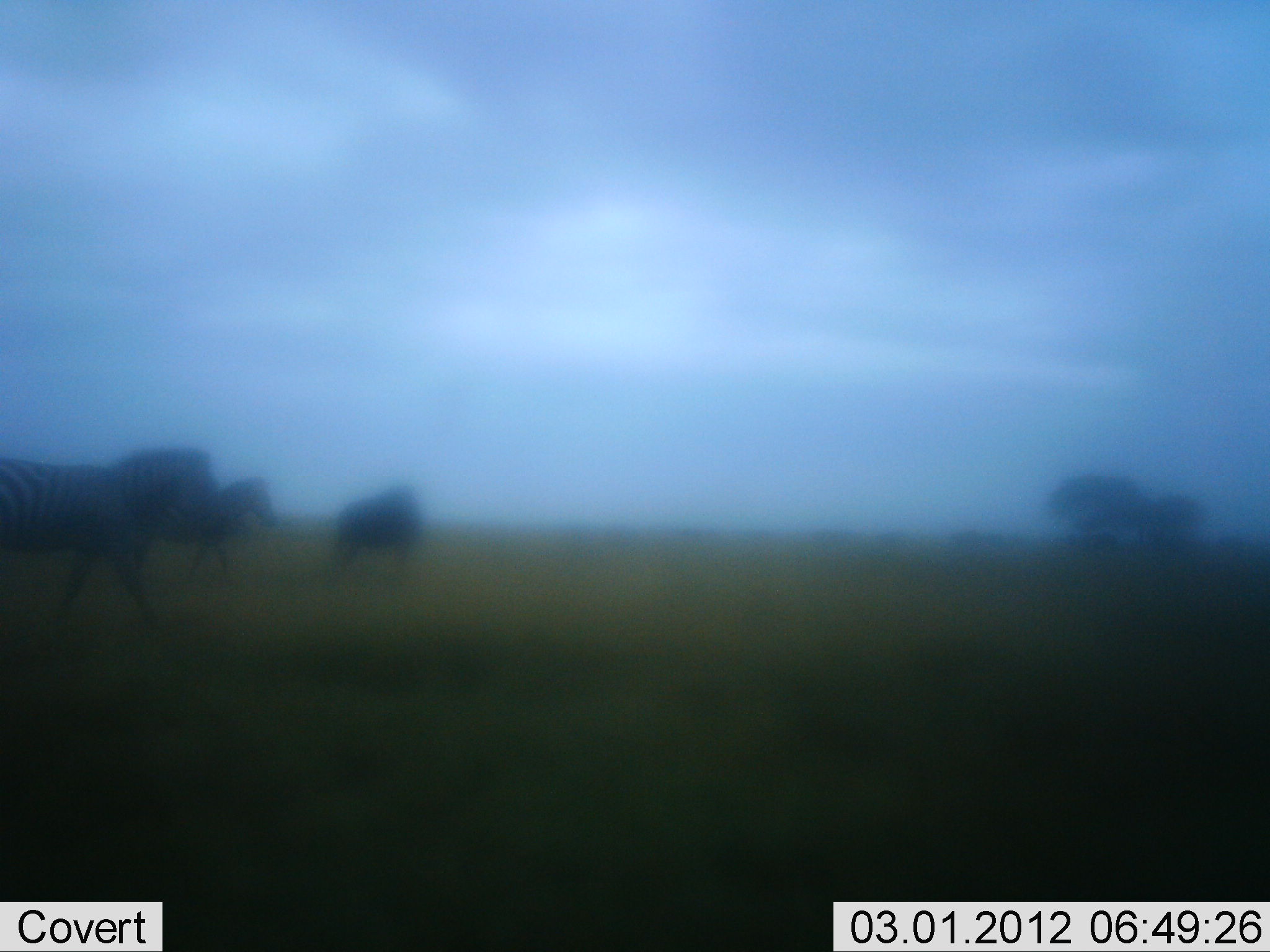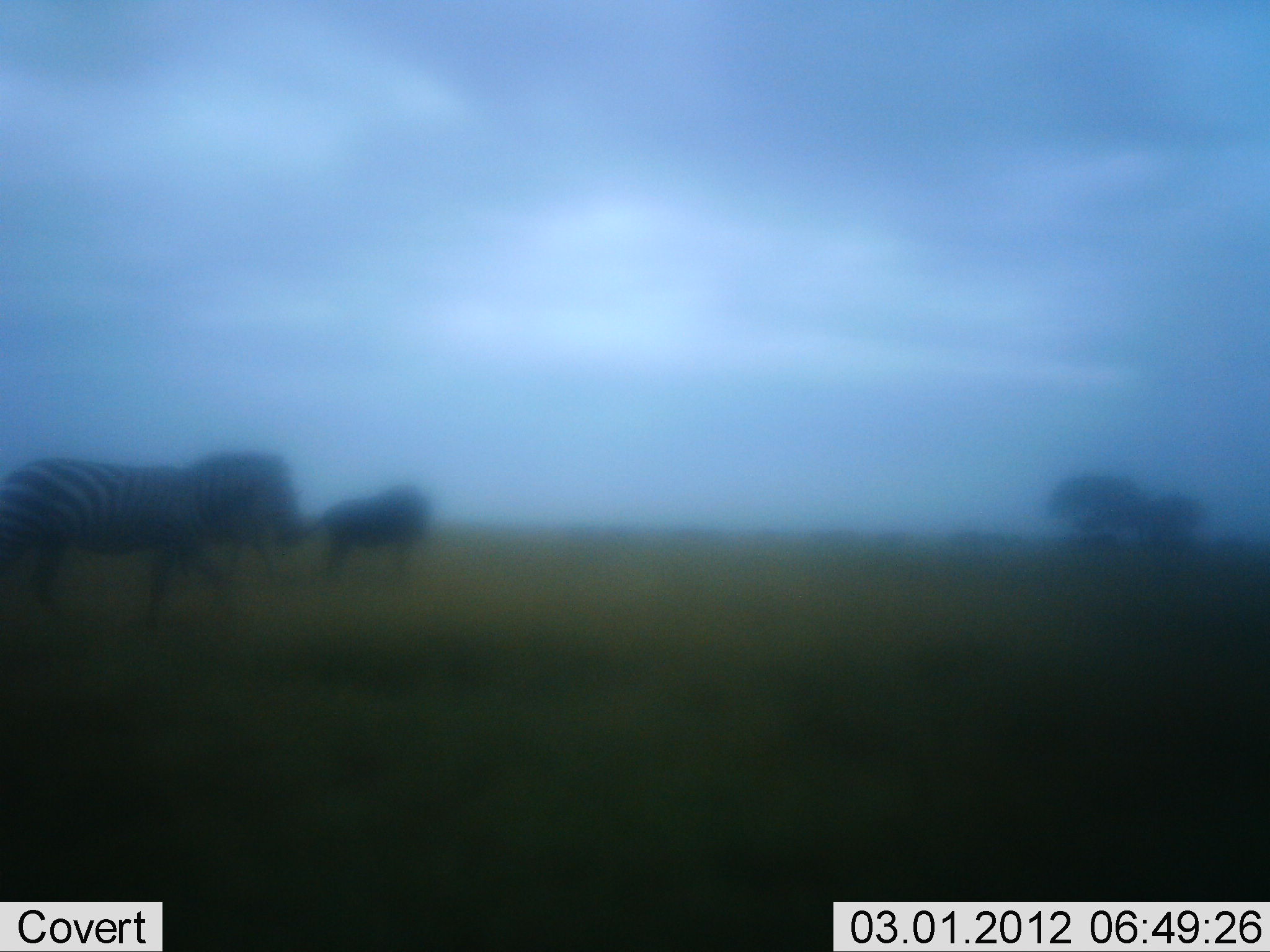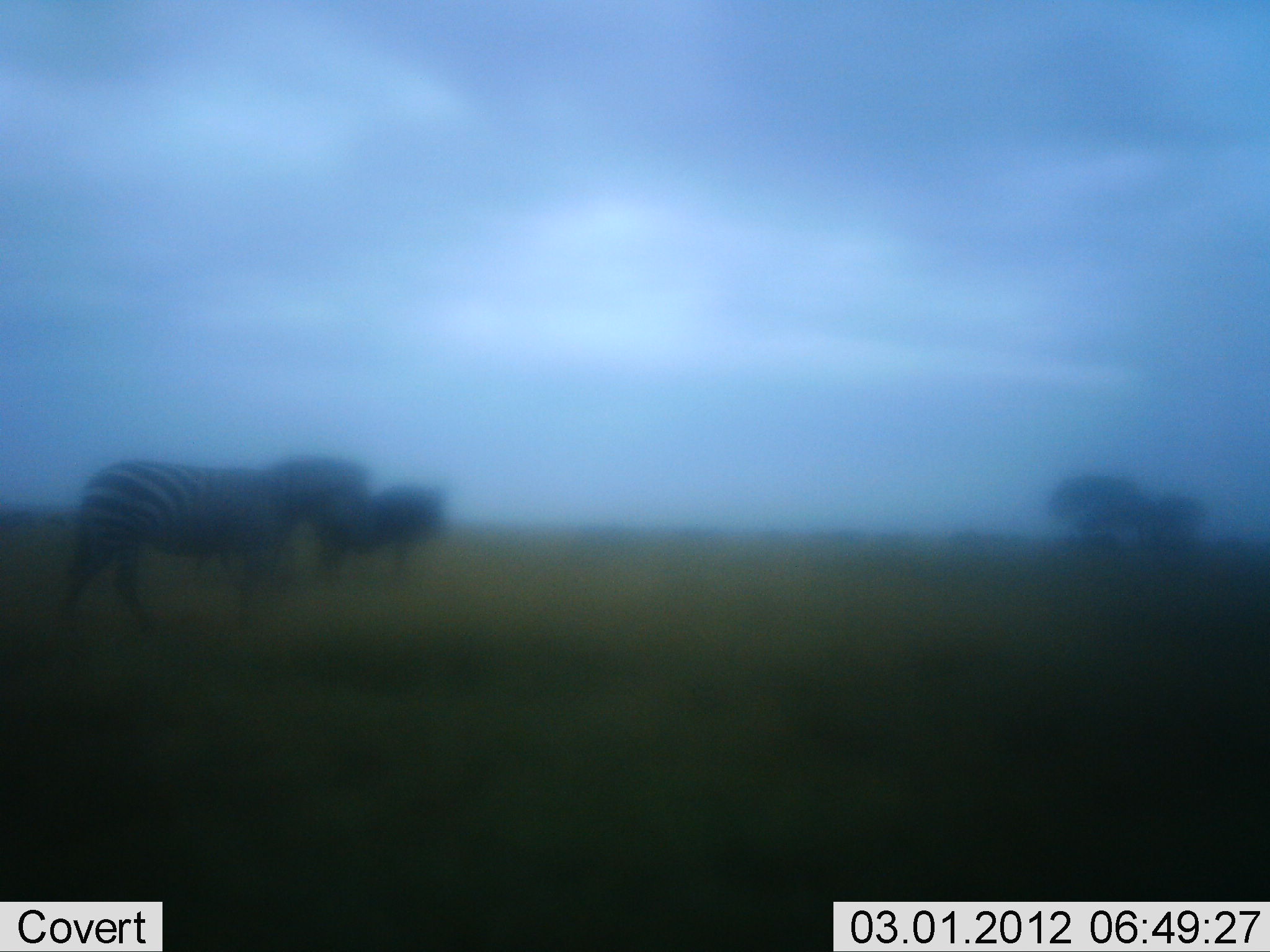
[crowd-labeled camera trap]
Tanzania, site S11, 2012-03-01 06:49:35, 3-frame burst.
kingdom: Animalia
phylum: Chordata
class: Mammalia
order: Artiodactyla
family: Bovidae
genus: Connochaetes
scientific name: Connochaetes taurinus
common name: blue wildebeest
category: wildebeest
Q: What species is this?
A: Wildebeest (blue wildebeest) (Connochaetes taurinus).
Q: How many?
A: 1.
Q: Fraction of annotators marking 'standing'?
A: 86%.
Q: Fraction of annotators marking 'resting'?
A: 0%.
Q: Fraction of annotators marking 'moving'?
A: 14%.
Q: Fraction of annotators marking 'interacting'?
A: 0%.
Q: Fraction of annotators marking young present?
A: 0%.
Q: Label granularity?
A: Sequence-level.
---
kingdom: Animalia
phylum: Chordata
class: Mammalia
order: Perissodactyla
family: Equidae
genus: Equus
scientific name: Equus quagga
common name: plains zebra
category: zebra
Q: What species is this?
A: Zebra (plains zebra) (Equus quagga).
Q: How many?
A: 2.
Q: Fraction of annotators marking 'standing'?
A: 12%.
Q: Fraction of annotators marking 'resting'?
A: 0%.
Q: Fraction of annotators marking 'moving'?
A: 96%.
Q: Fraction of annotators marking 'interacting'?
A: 0%.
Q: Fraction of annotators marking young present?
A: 4%.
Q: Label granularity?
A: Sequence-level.